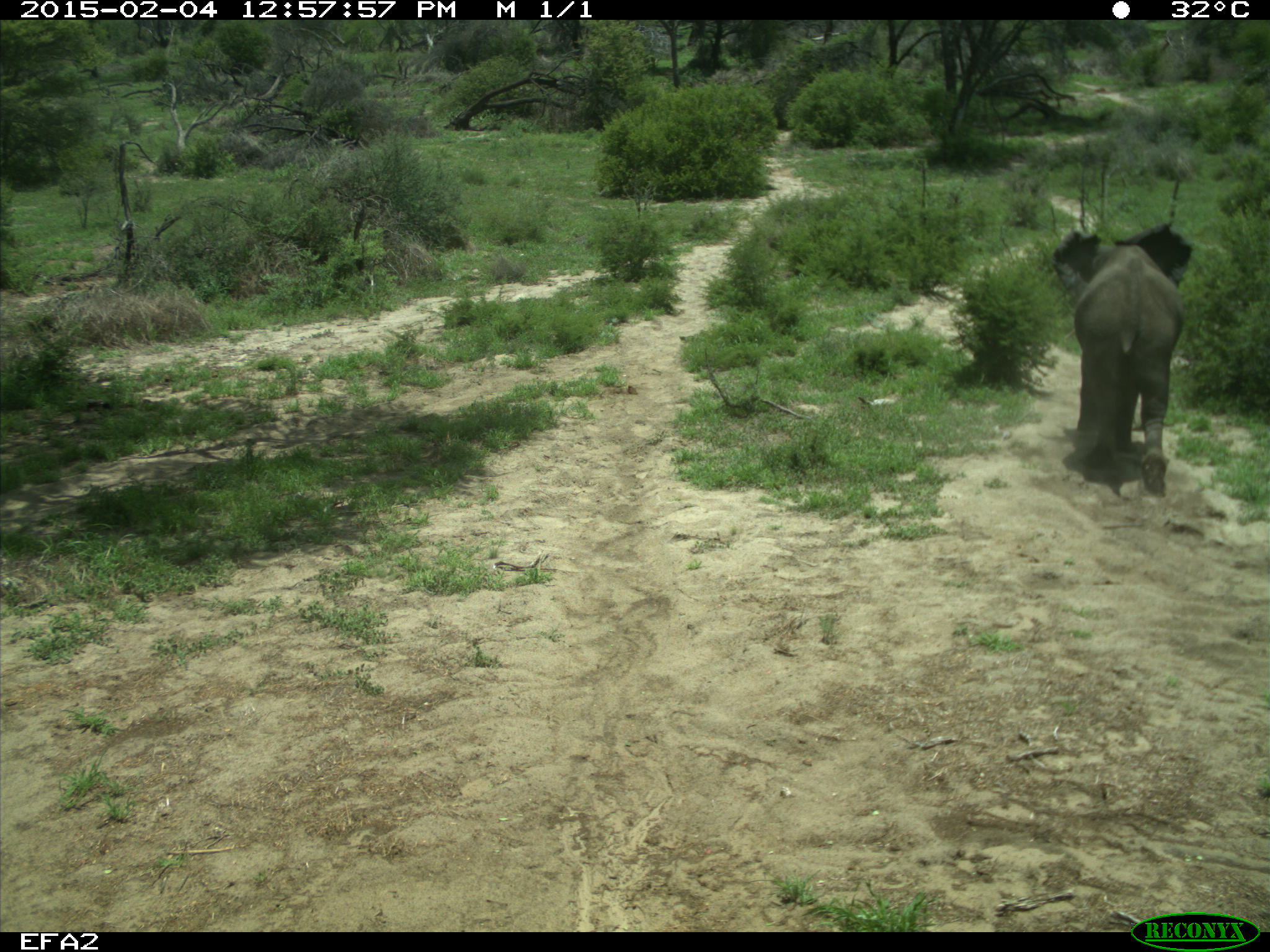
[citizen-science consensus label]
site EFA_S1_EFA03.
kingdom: Animalia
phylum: Chordata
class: Mammalia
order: Proboscidea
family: Elephantidae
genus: Loxodonta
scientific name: Loxodonta africana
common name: african bush elephant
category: elephant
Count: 1.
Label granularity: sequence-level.